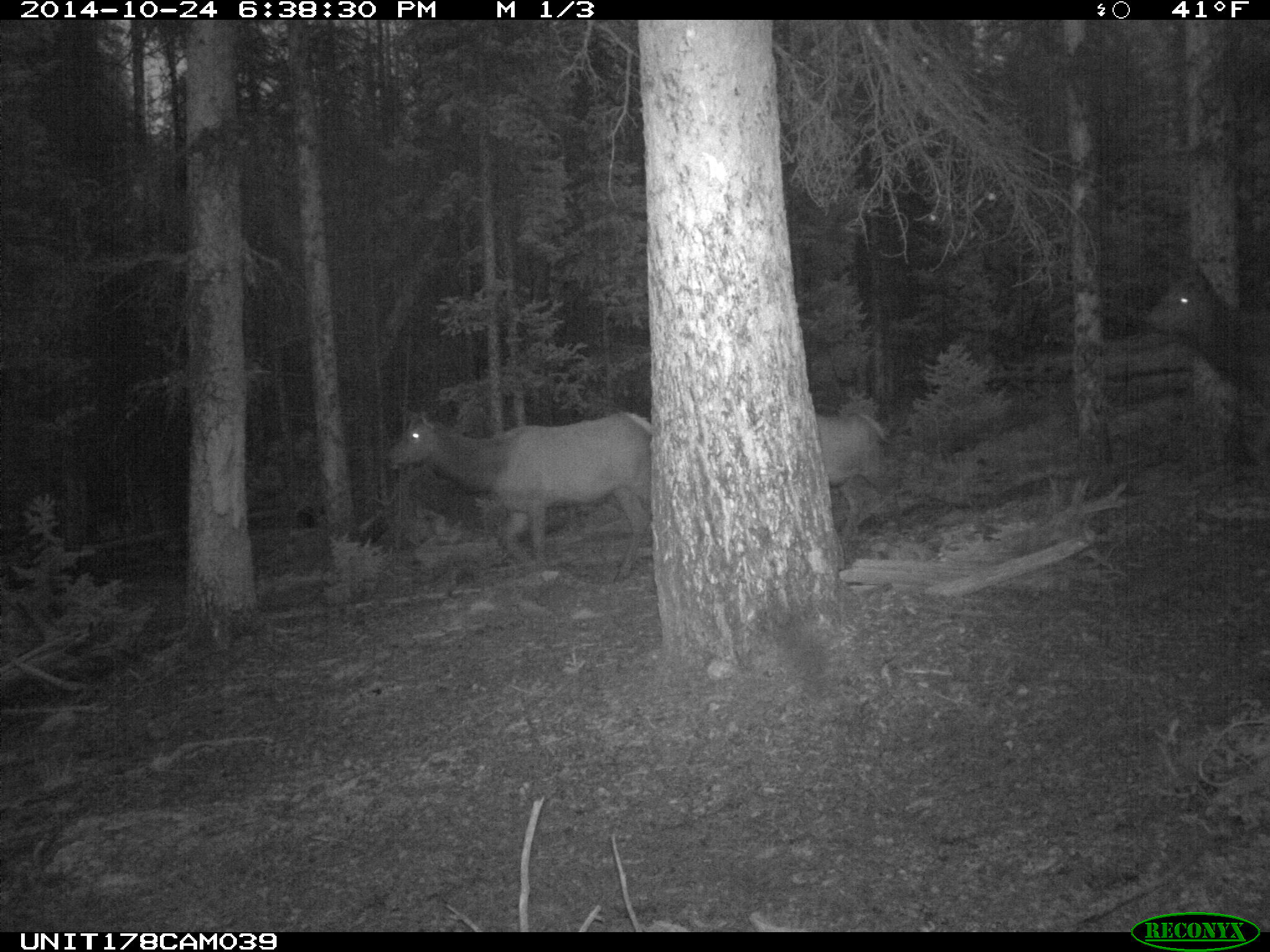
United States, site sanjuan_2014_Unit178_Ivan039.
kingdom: Animalia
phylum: Chordata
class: Mammalia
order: Artiodactyla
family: Cervidae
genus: Cervus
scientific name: Cervus elaphus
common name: red deer